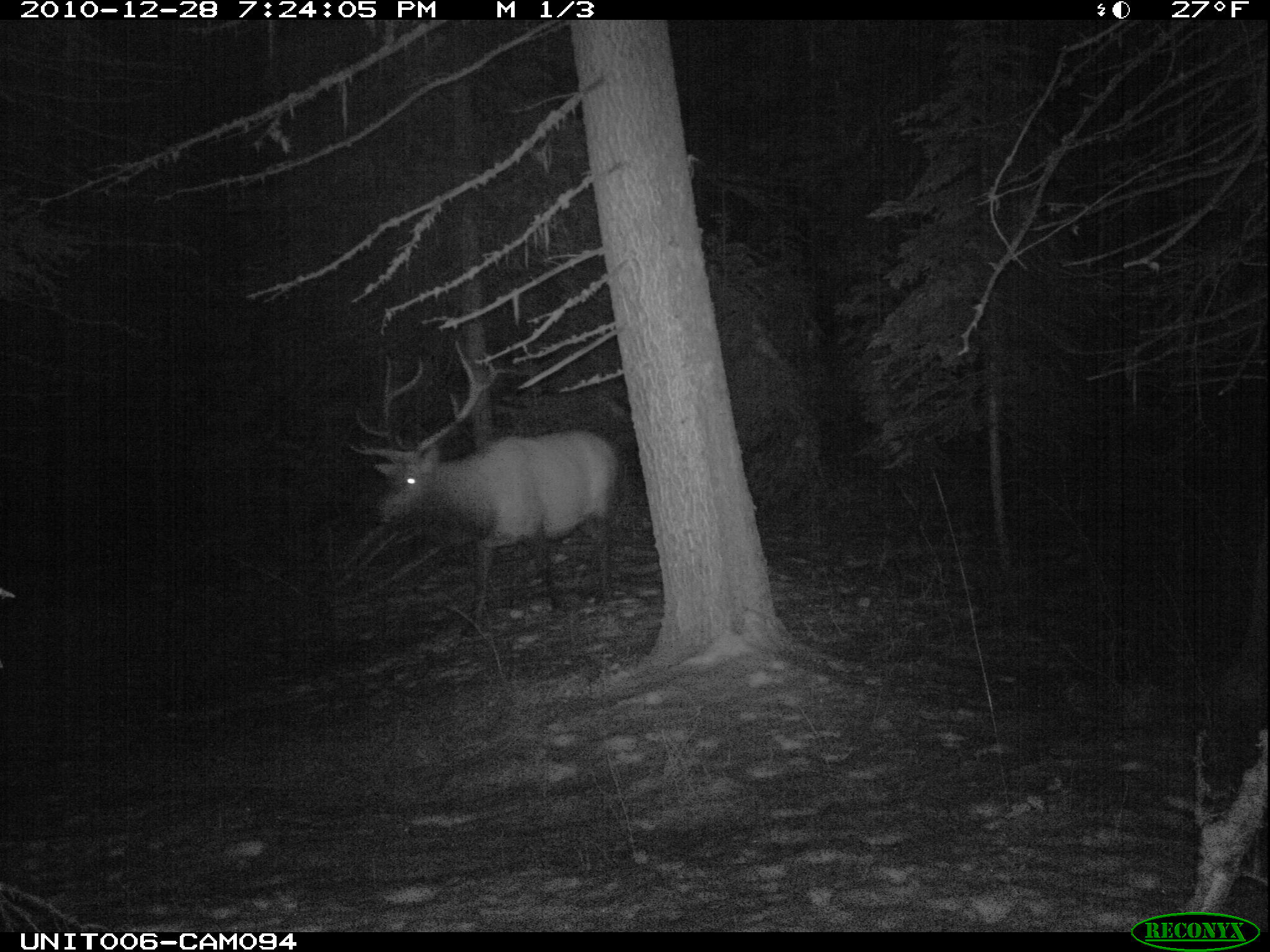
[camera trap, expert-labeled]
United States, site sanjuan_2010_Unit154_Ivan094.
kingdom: Animalia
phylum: Chordata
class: Mammalia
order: Artiodactyla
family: Cervidae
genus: Cervus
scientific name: Cervus elaphus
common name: red deer